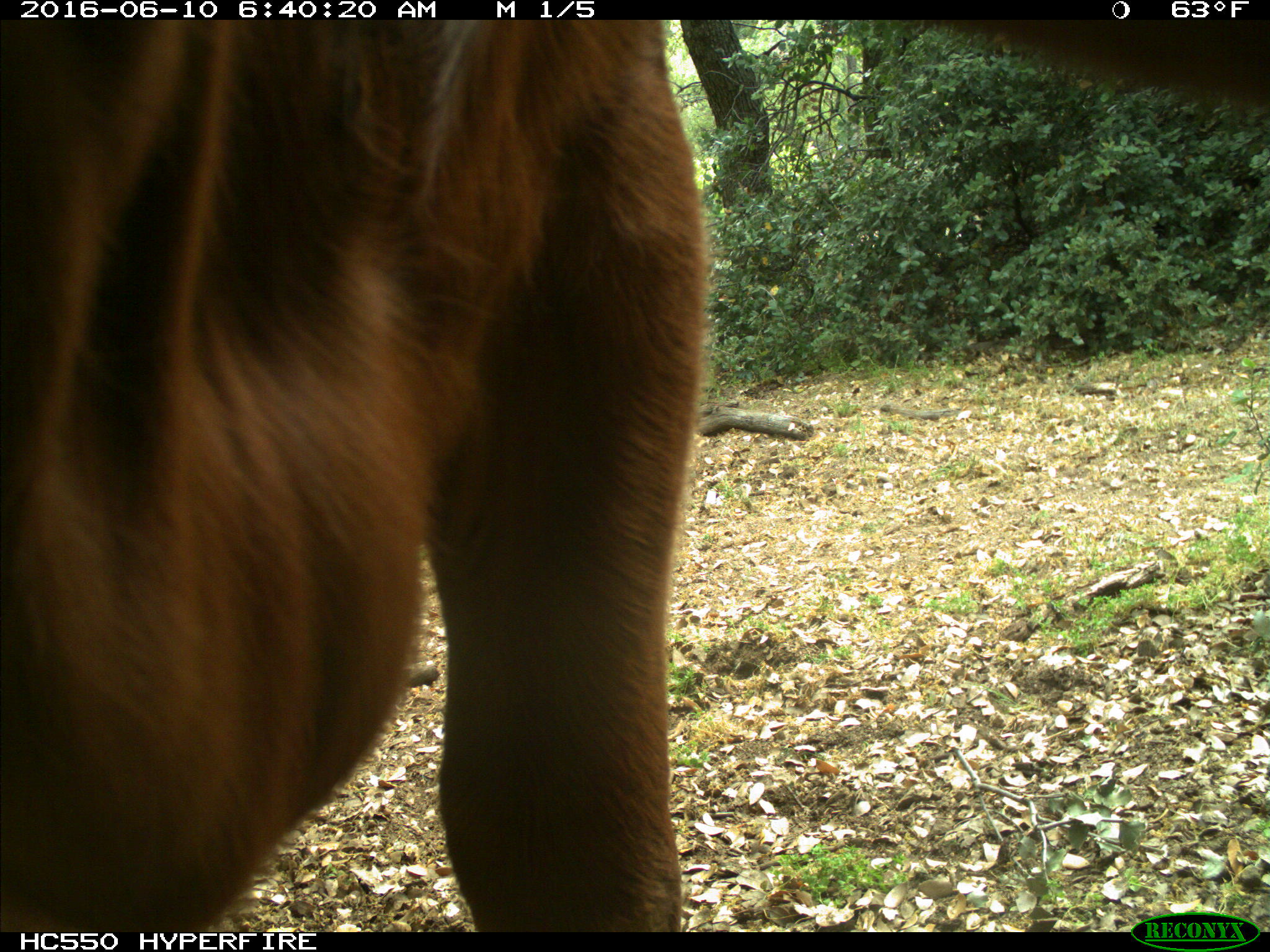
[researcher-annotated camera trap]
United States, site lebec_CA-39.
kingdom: Animalia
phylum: Chordata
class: Mammalia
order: Artiodactyla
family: Bovidae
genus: Bos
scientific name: Bos taurus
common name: domestic cow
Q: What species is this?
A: Bos taurus (domestic cow).